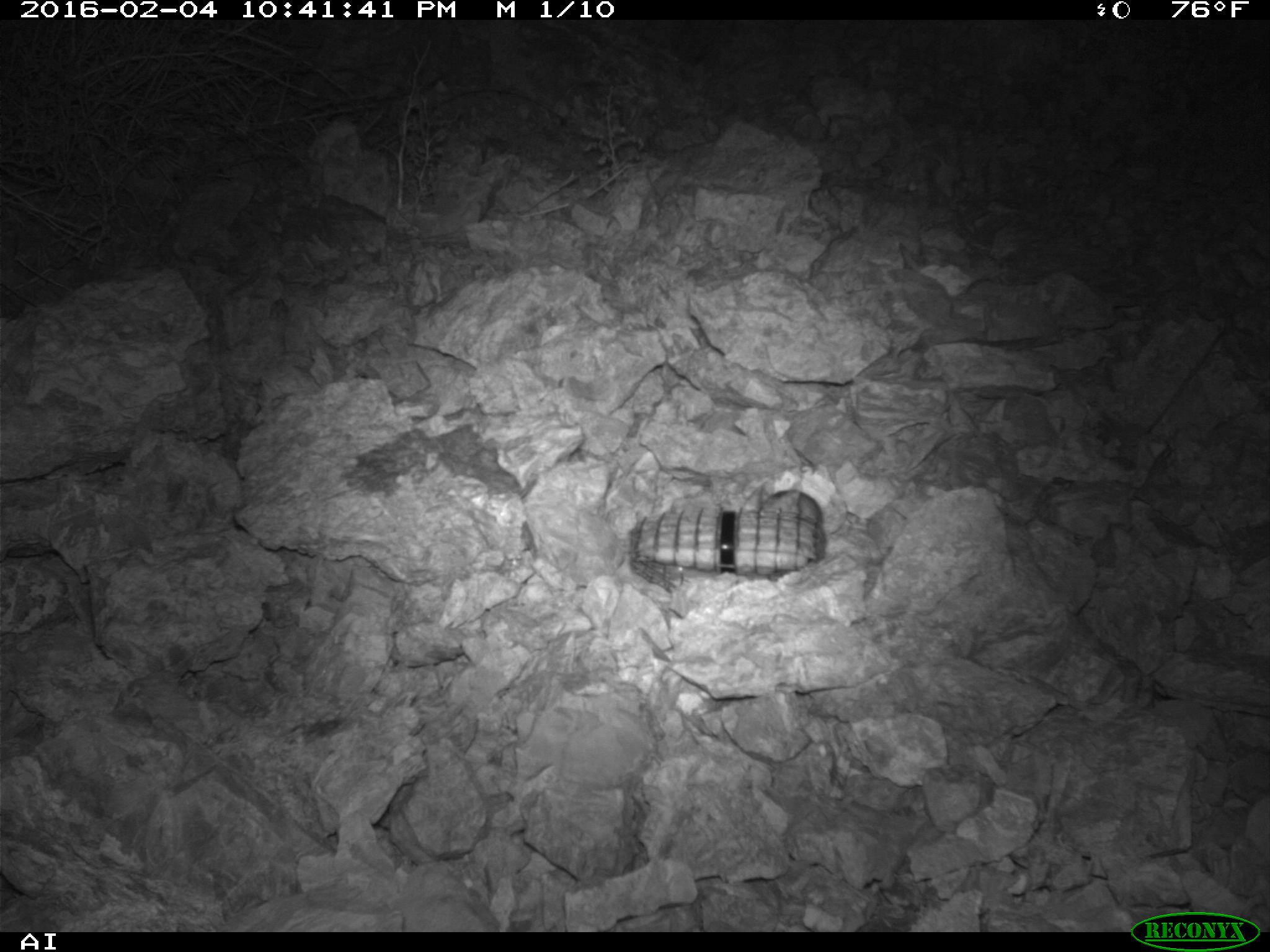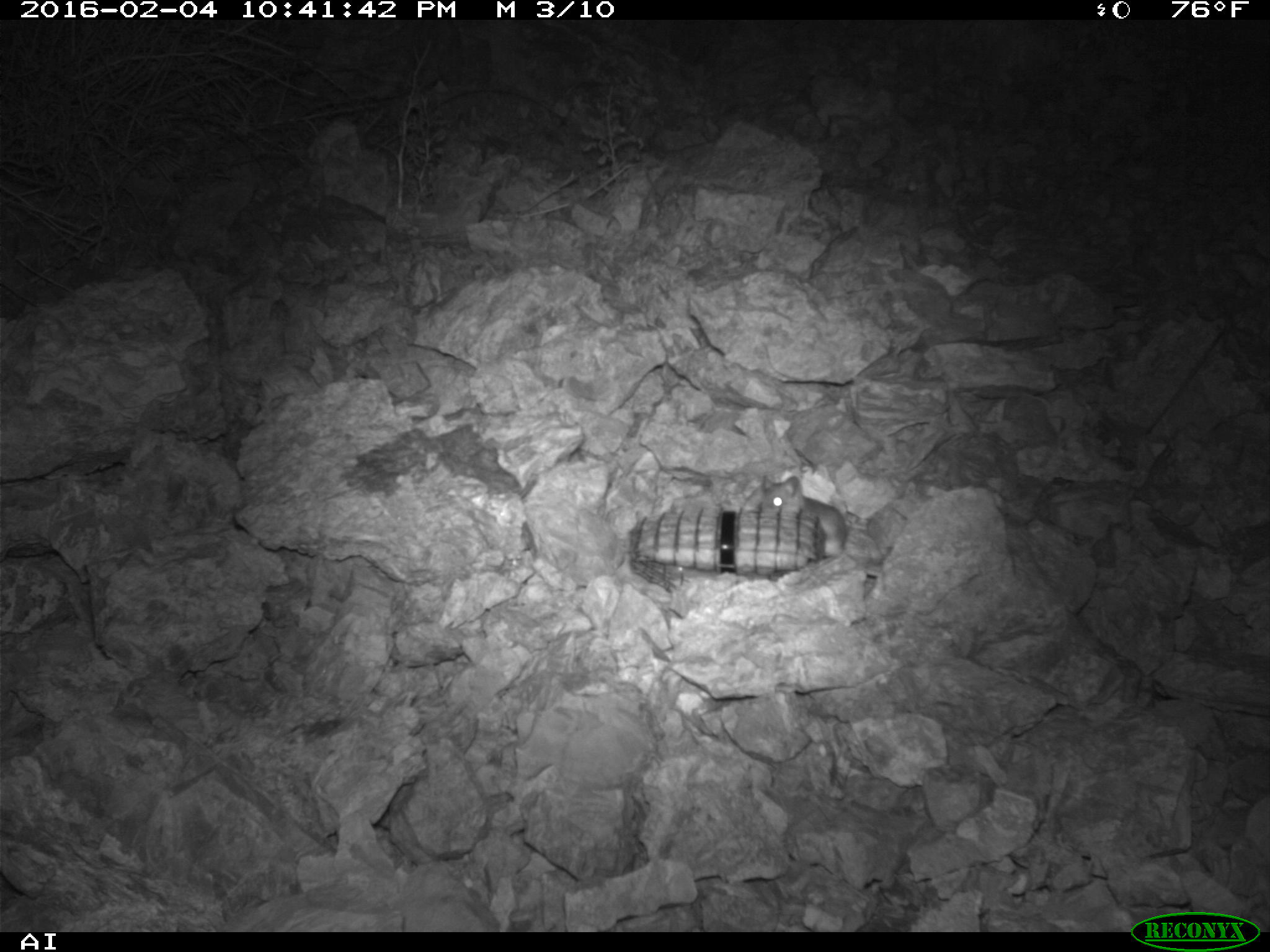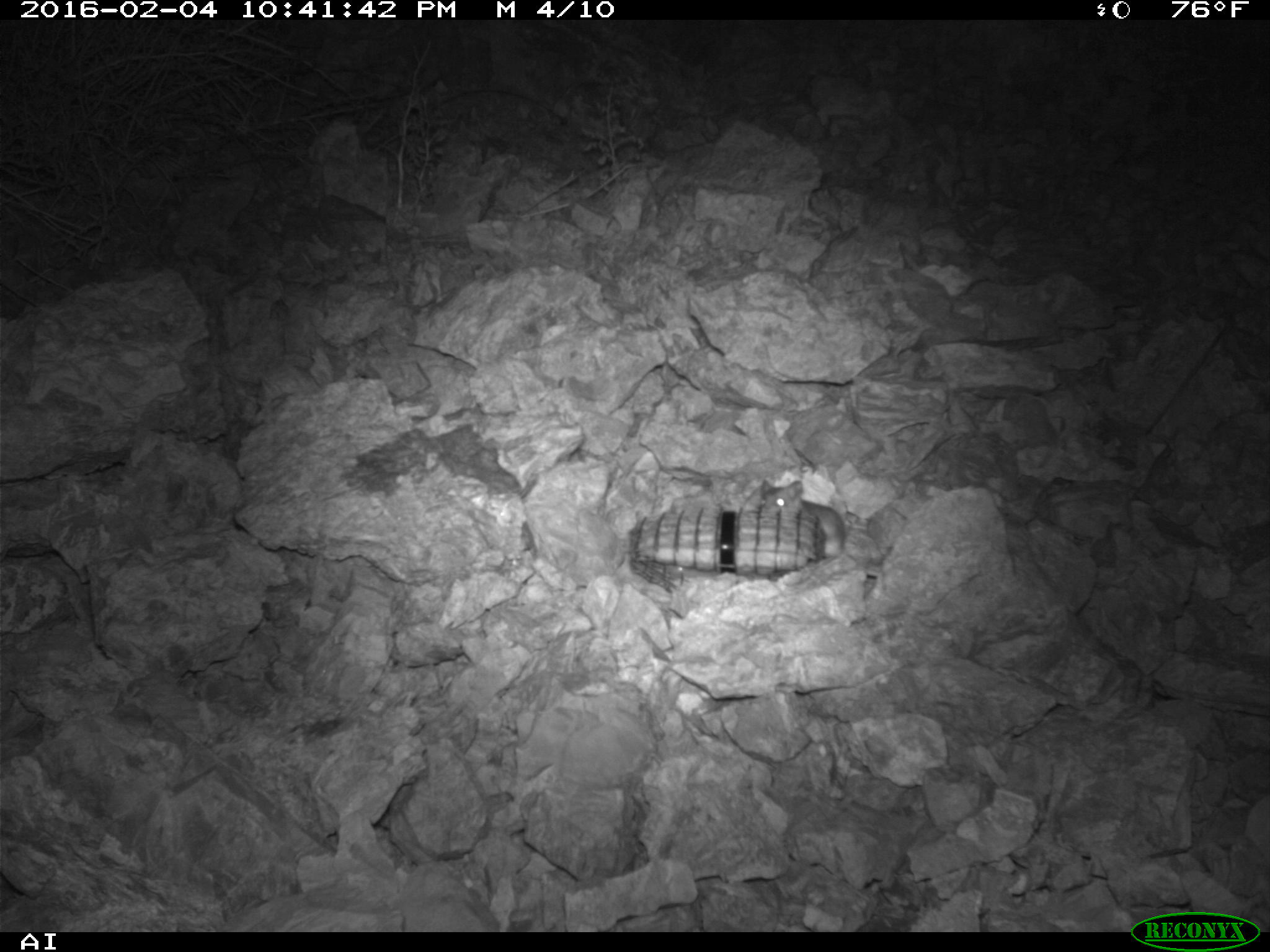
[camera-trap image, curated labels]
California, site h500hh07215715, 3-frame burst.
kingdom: Animalia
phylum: Chordata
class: Mammalia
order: Rodentia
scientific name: Rodentia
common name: rodent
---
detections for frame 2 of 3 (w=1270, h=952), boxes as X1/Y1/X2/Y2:
rodent: 757/474/848/557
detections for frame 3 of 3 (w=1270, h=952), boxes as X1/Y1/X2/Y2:
rodent: 762/479/845/557